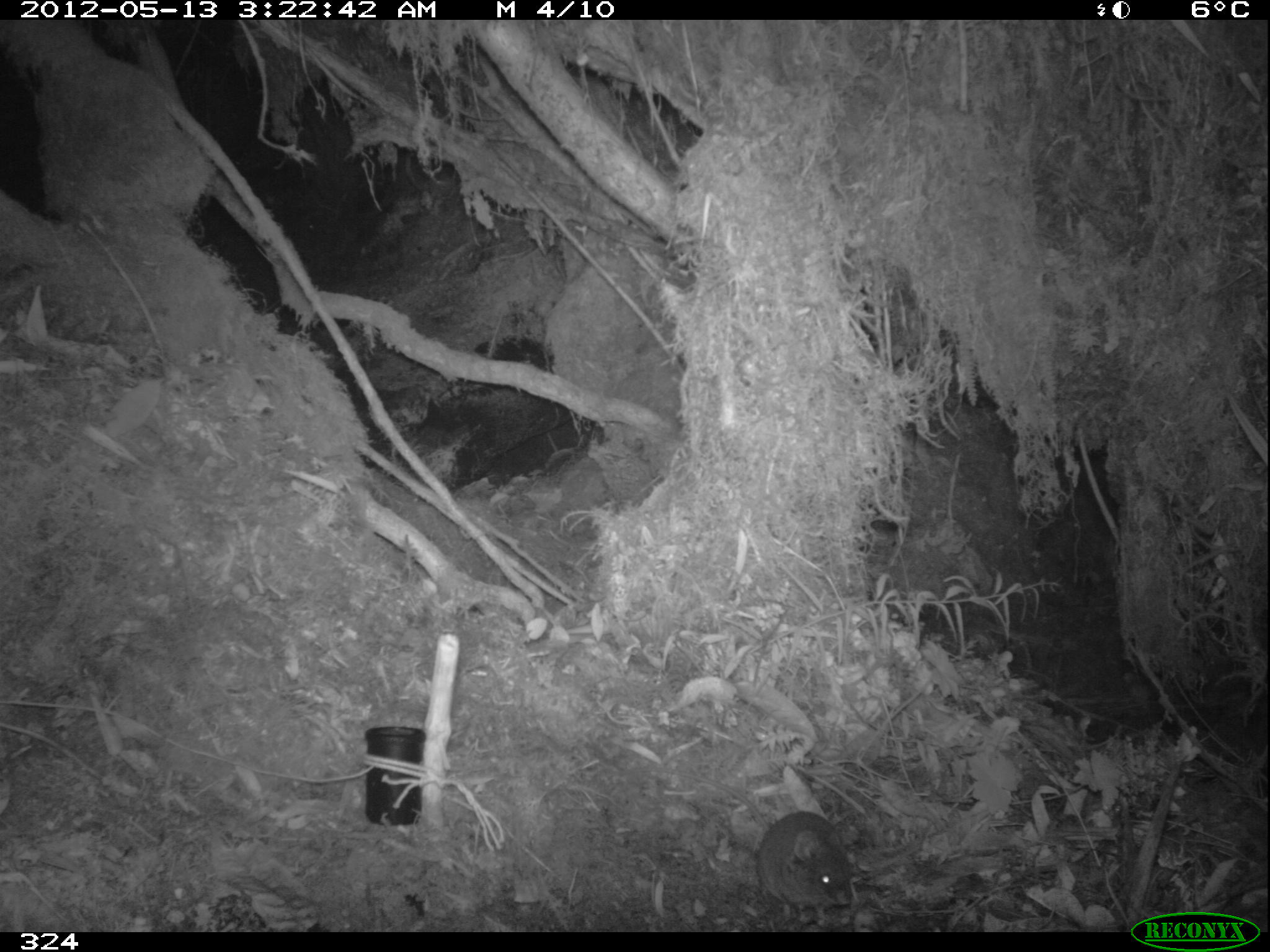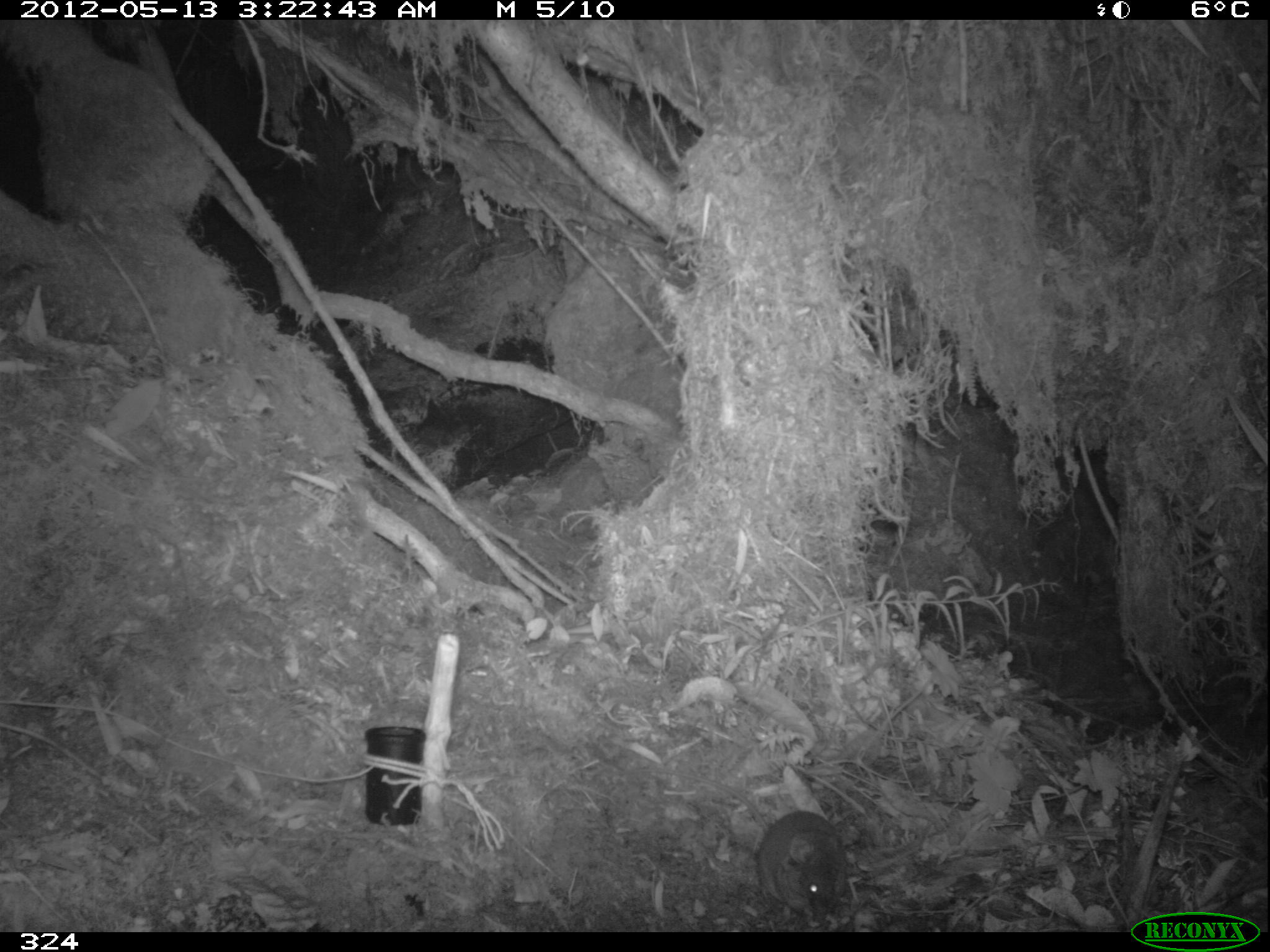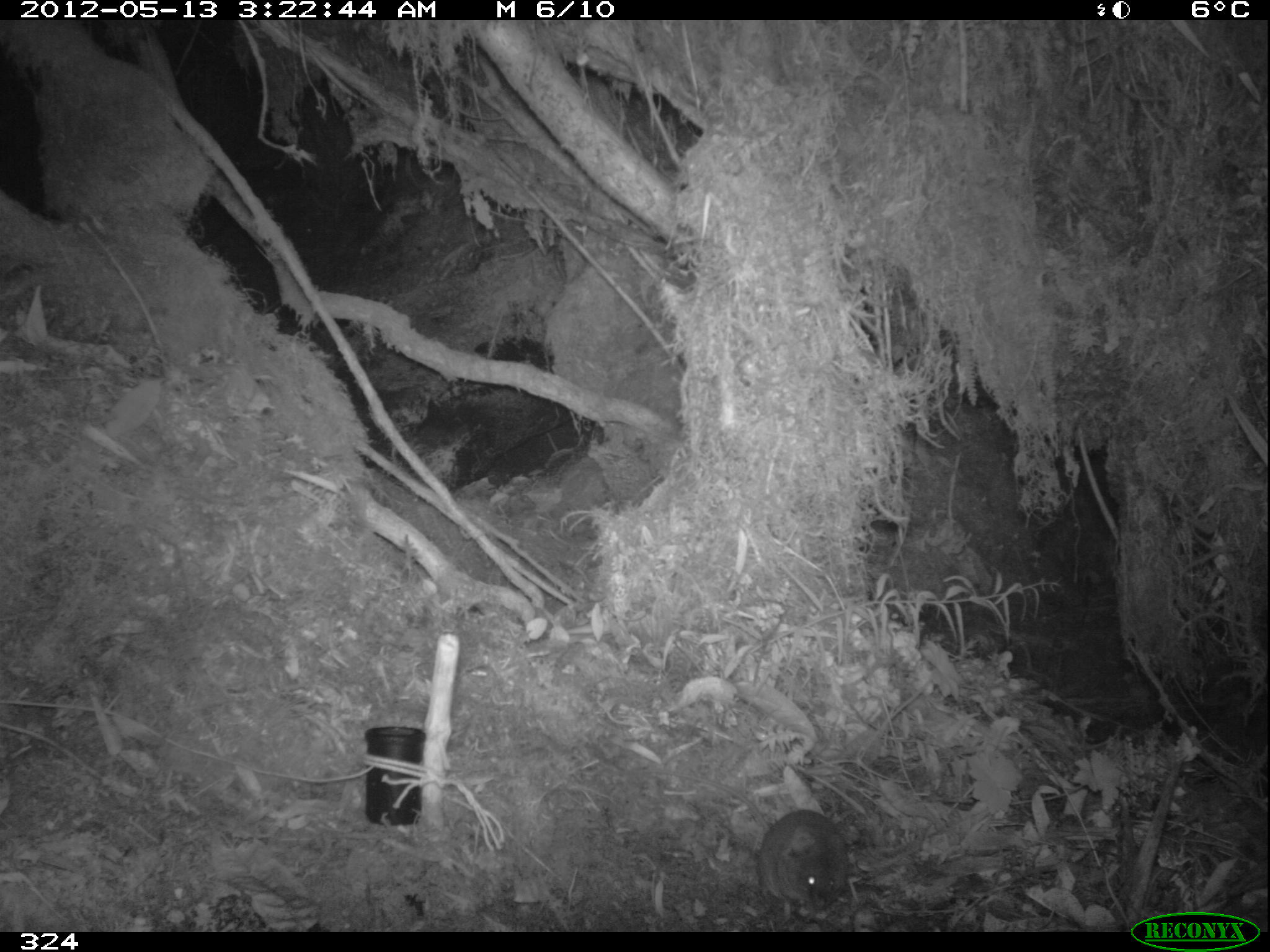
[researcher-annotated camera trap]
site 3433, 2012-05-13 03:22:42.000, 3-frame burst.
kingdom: Animalia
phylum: Chordata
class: Mammalia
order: Rodentia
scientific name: Rodentia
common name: rodents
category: unknown rodent